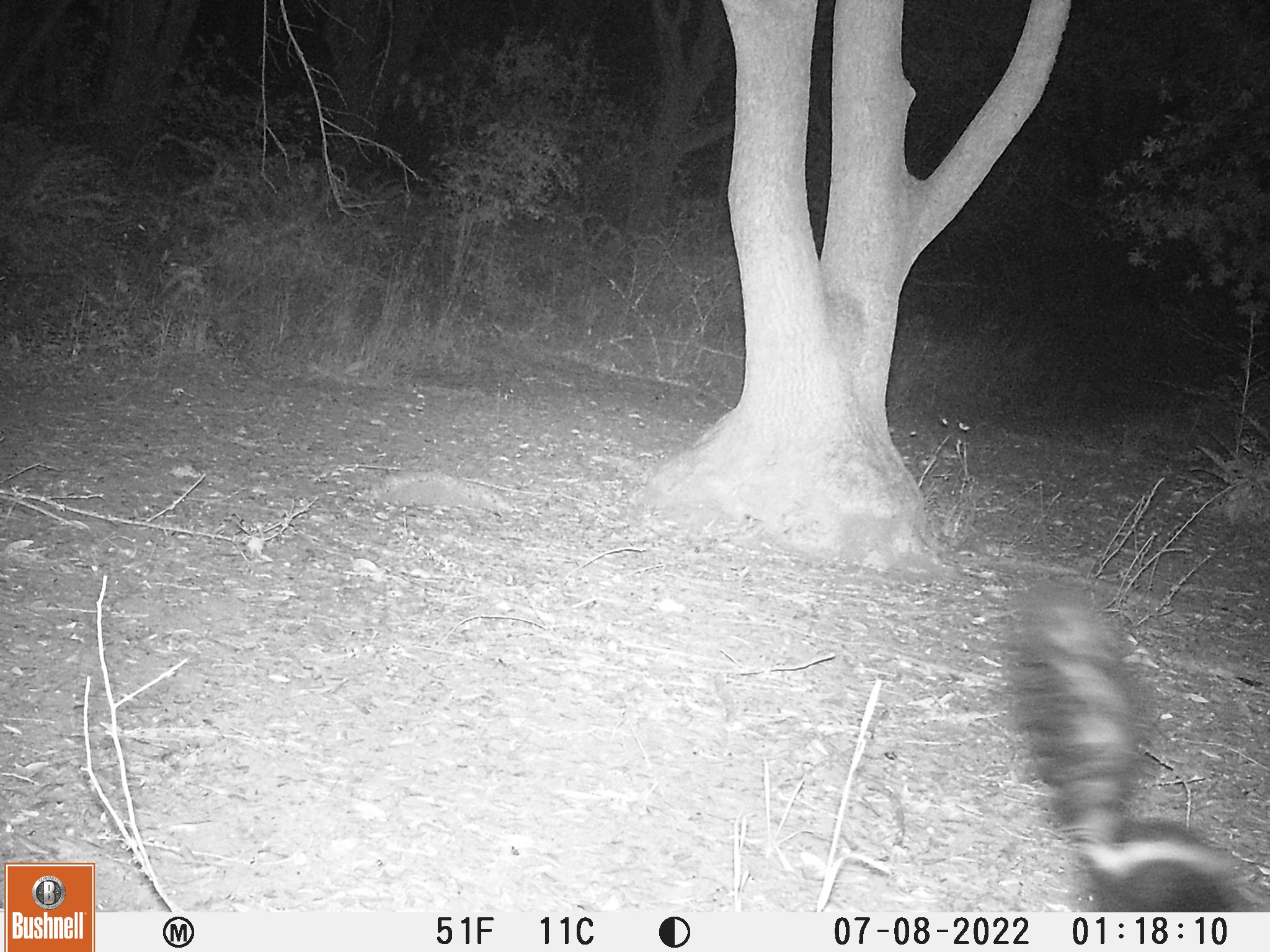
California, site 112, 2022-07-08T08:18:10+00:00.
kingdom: Animalia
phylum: Chordata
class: Mammalia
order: Carnivora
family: Mephitidae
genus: Mephitis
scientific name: Mephitis mephitis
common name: striped skunk